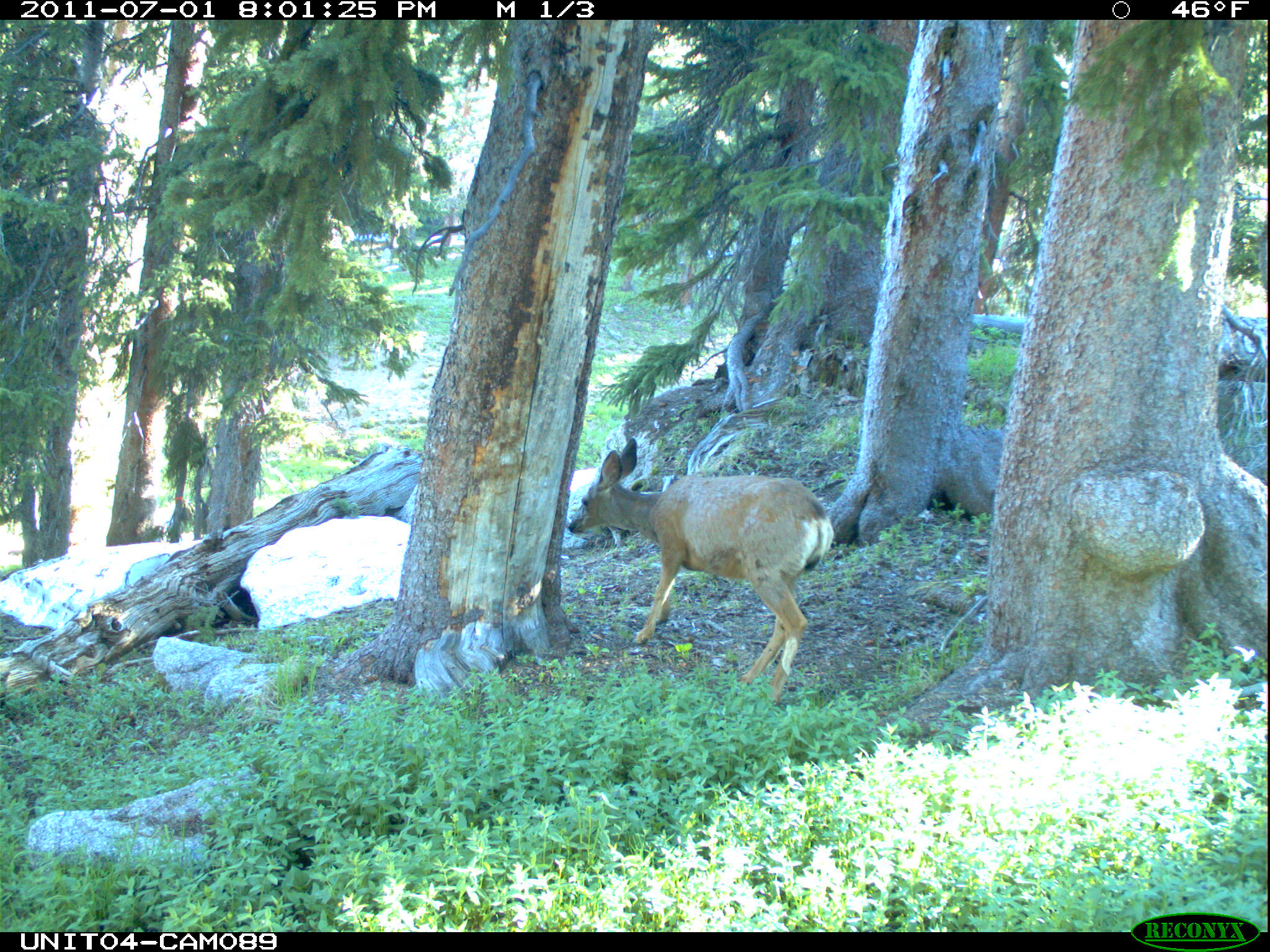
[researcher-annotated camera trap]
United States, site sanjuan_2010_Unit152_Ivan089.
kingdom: Animalia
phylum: Chordata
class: Mammalia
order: Artiodactyla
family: Cervidae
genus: Odocoileus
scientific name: Odocoileus hemionus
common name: mule deer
Odocoileus hemionus (mule deer).